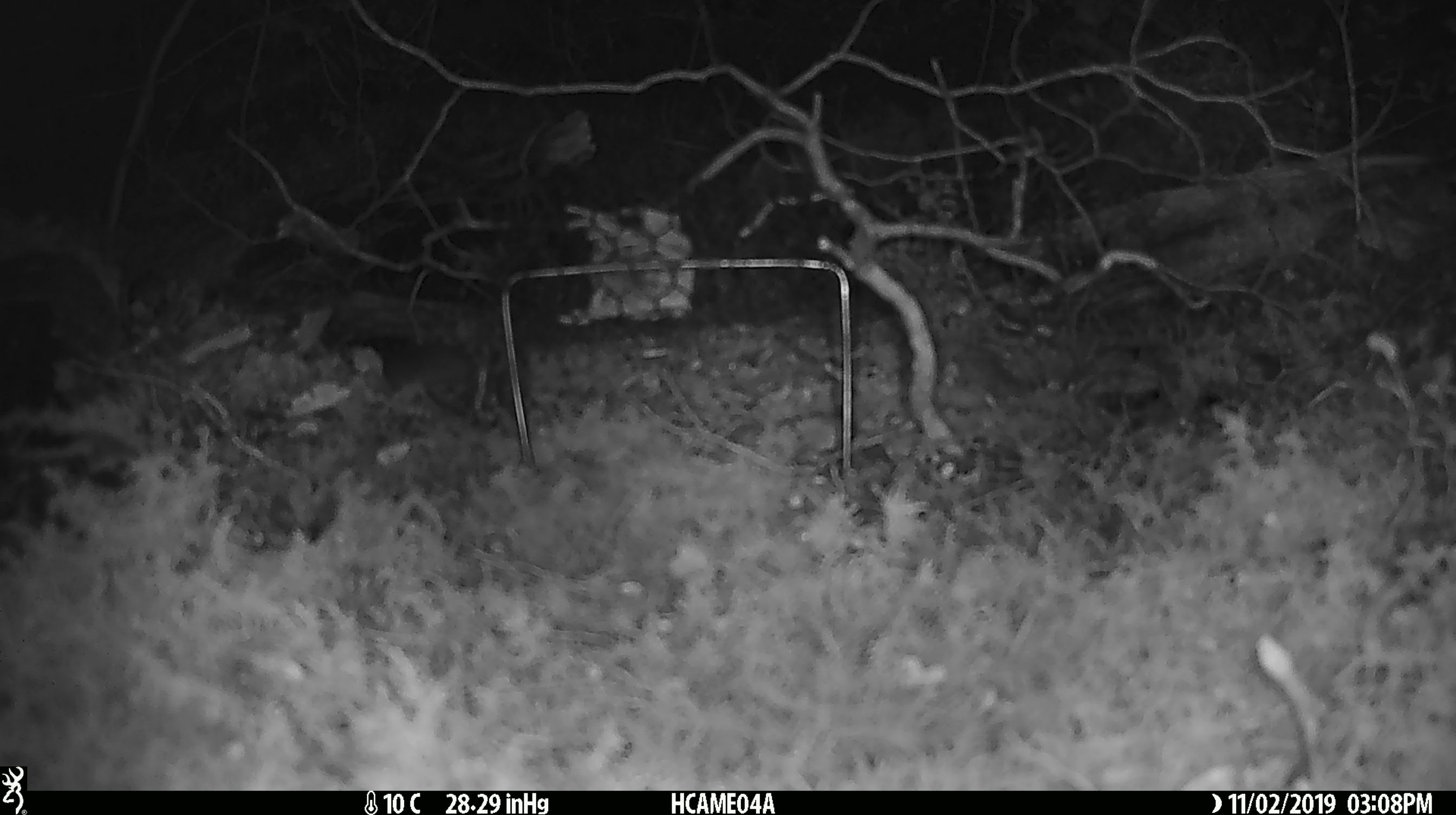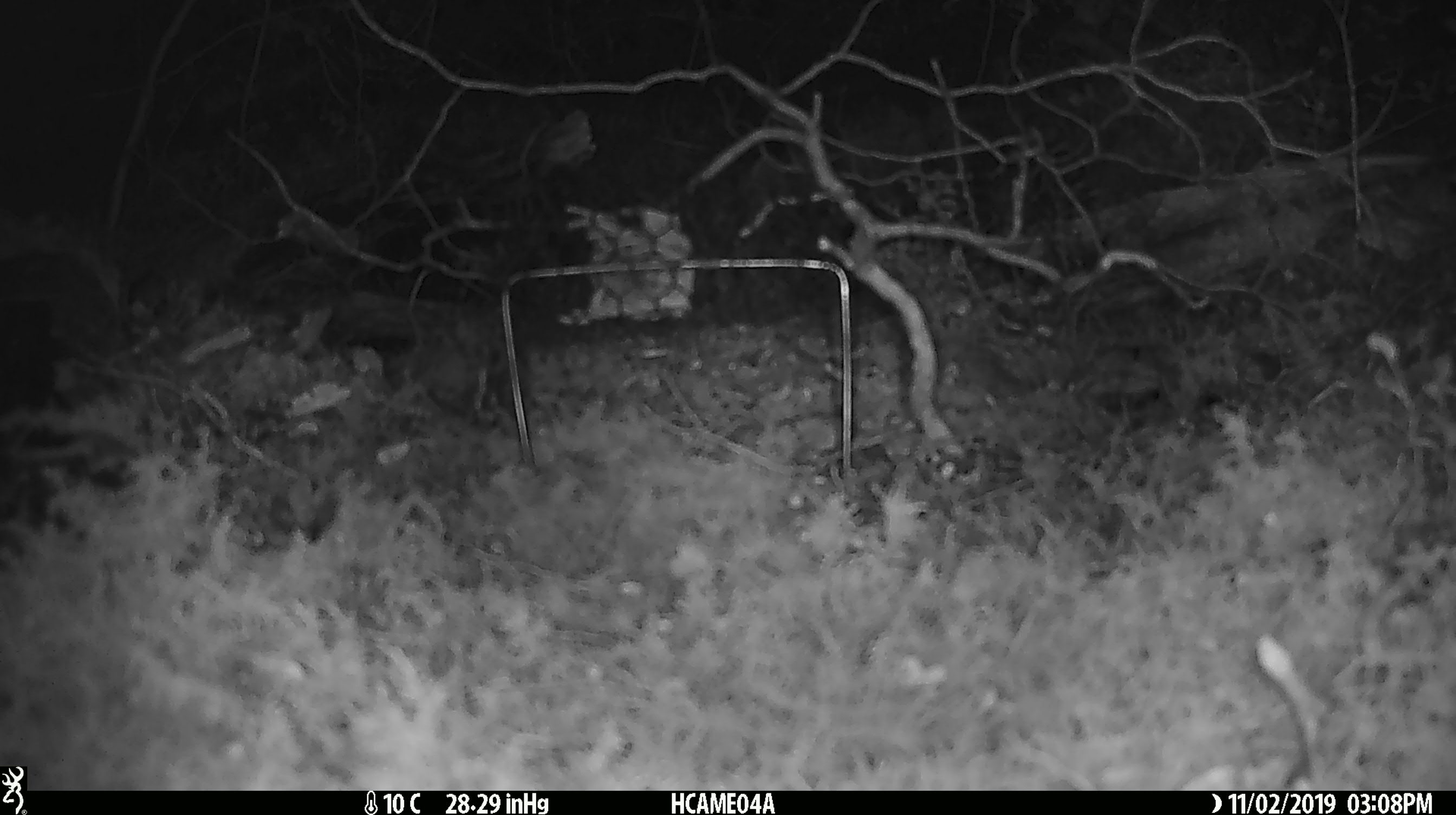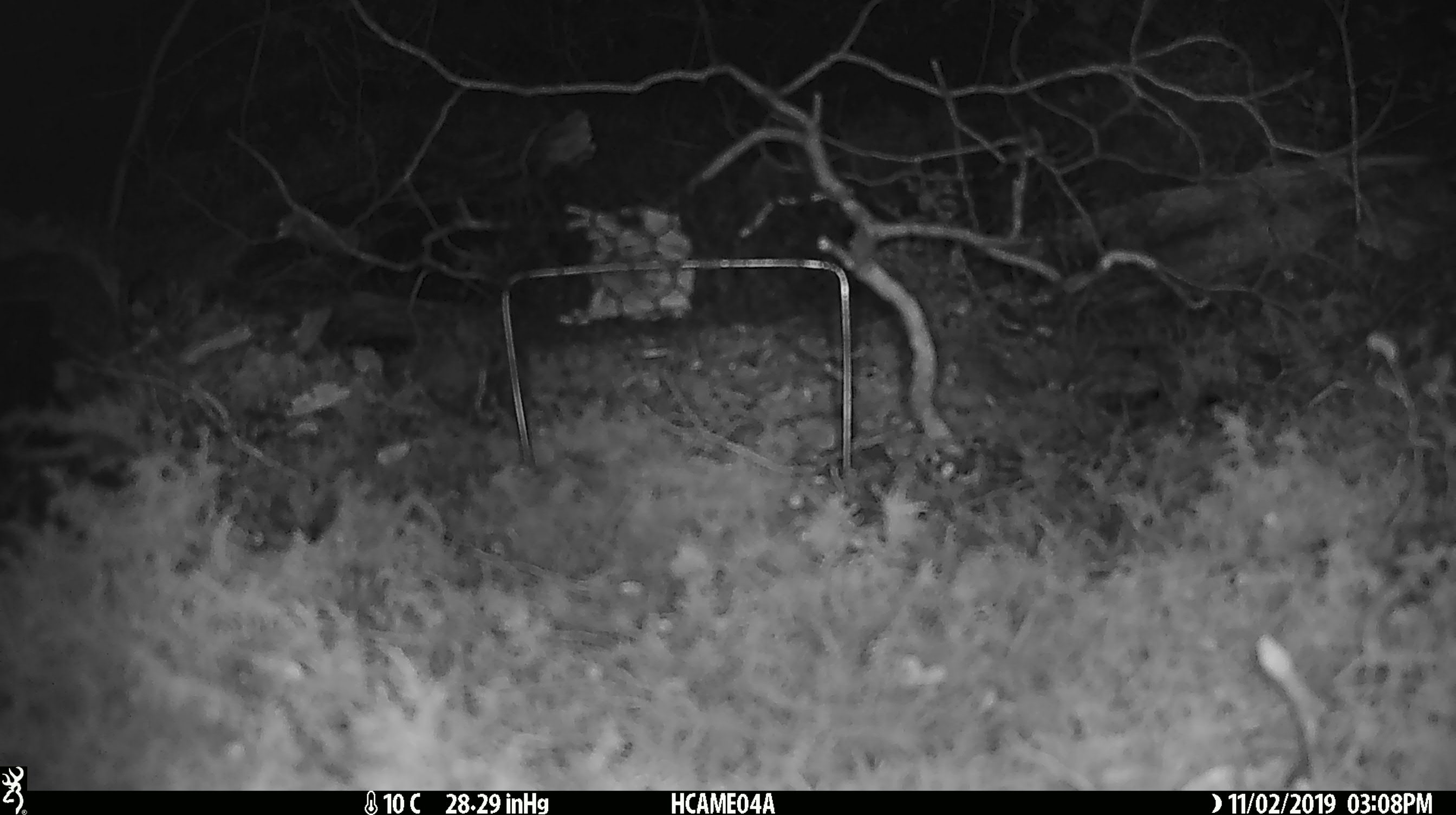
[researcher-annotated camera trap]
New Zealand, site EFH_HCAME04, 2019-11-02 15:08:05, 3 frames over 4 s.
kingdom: Animalia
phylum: Chordata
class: Mammalia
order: Rodentia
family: Muridae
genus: Mus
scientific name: Mus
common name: mouse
Mouse (Mus).